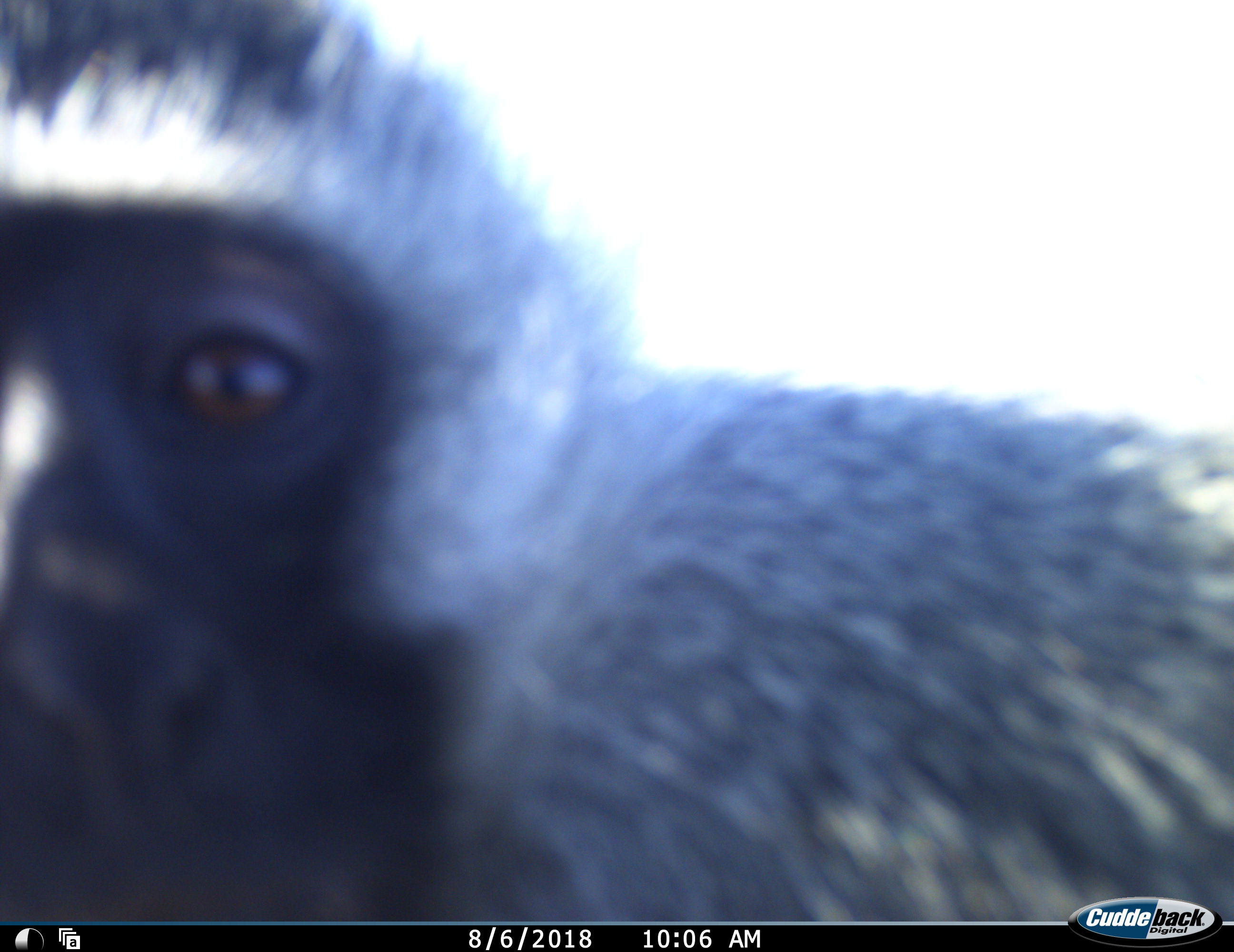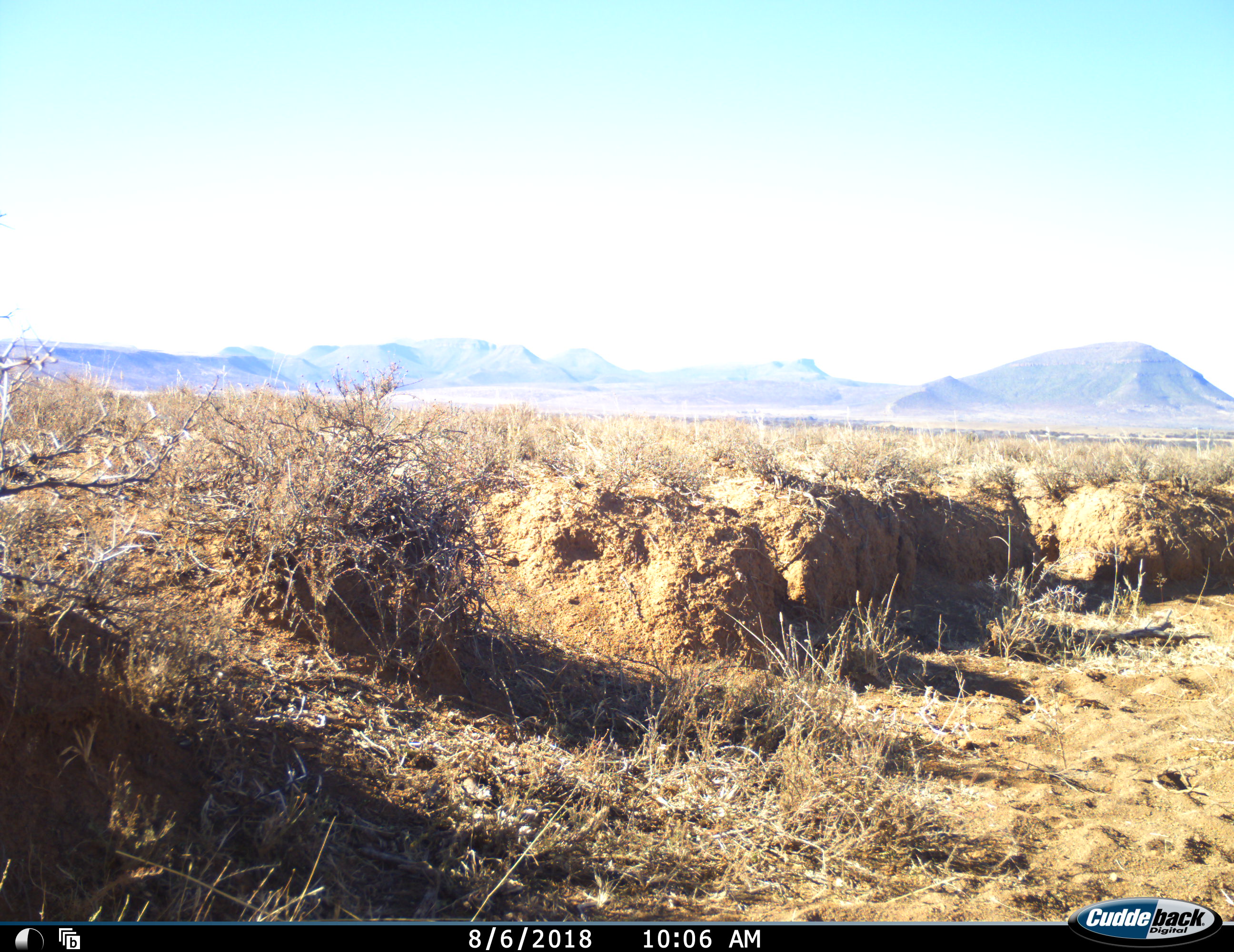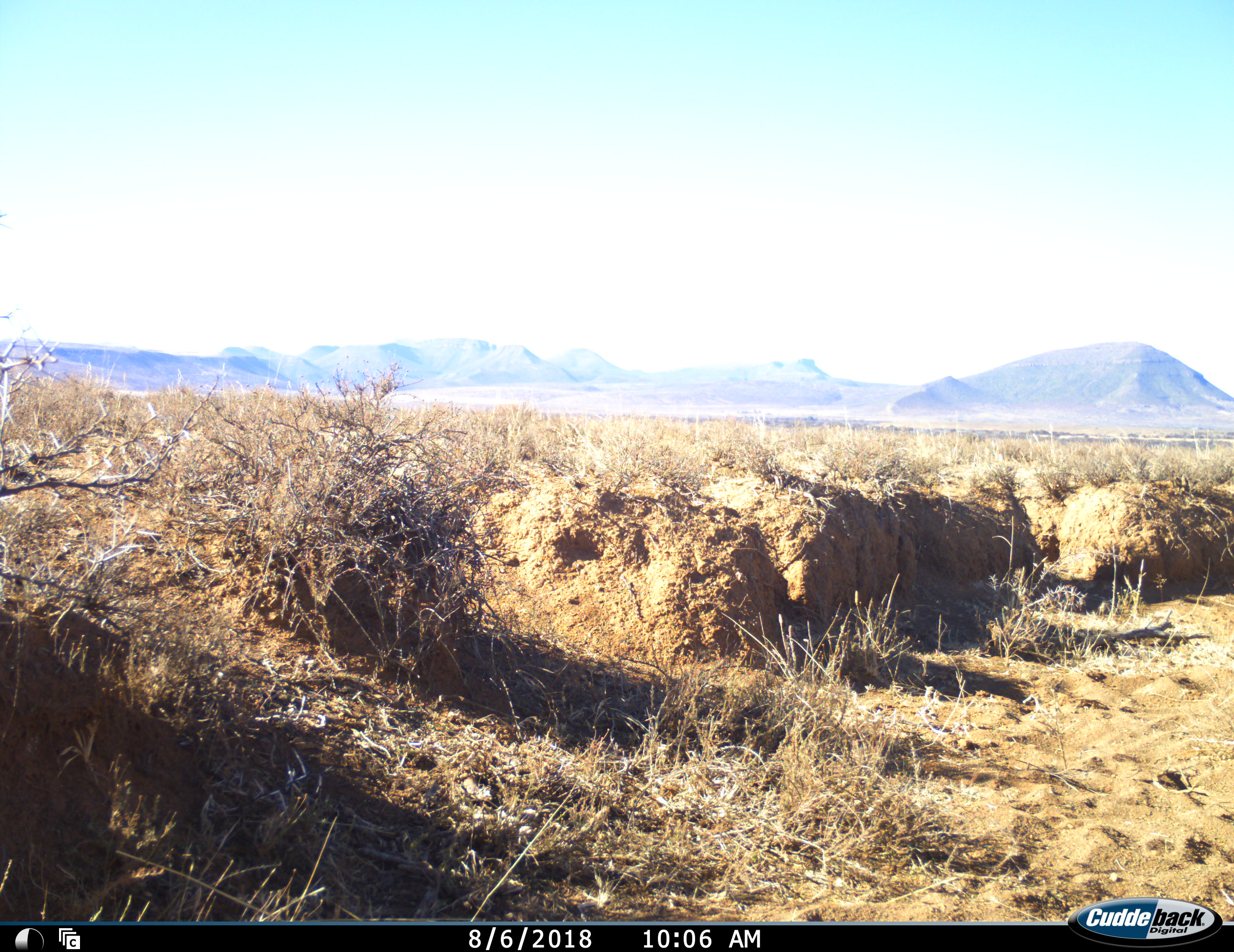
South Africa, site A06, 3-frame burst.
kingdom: Animalia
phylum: Chordata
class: Mammalia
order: Primates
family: Cercopithecidae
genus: Chlorocebus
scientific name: Chlorocebus pygerythrus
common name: vervet monkey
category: monkeyvervet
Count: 1.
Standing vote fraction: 30%.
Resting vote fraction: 0%.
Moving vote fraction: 60%.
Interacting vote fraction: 10%.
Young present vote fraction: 0%.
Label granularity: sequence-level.